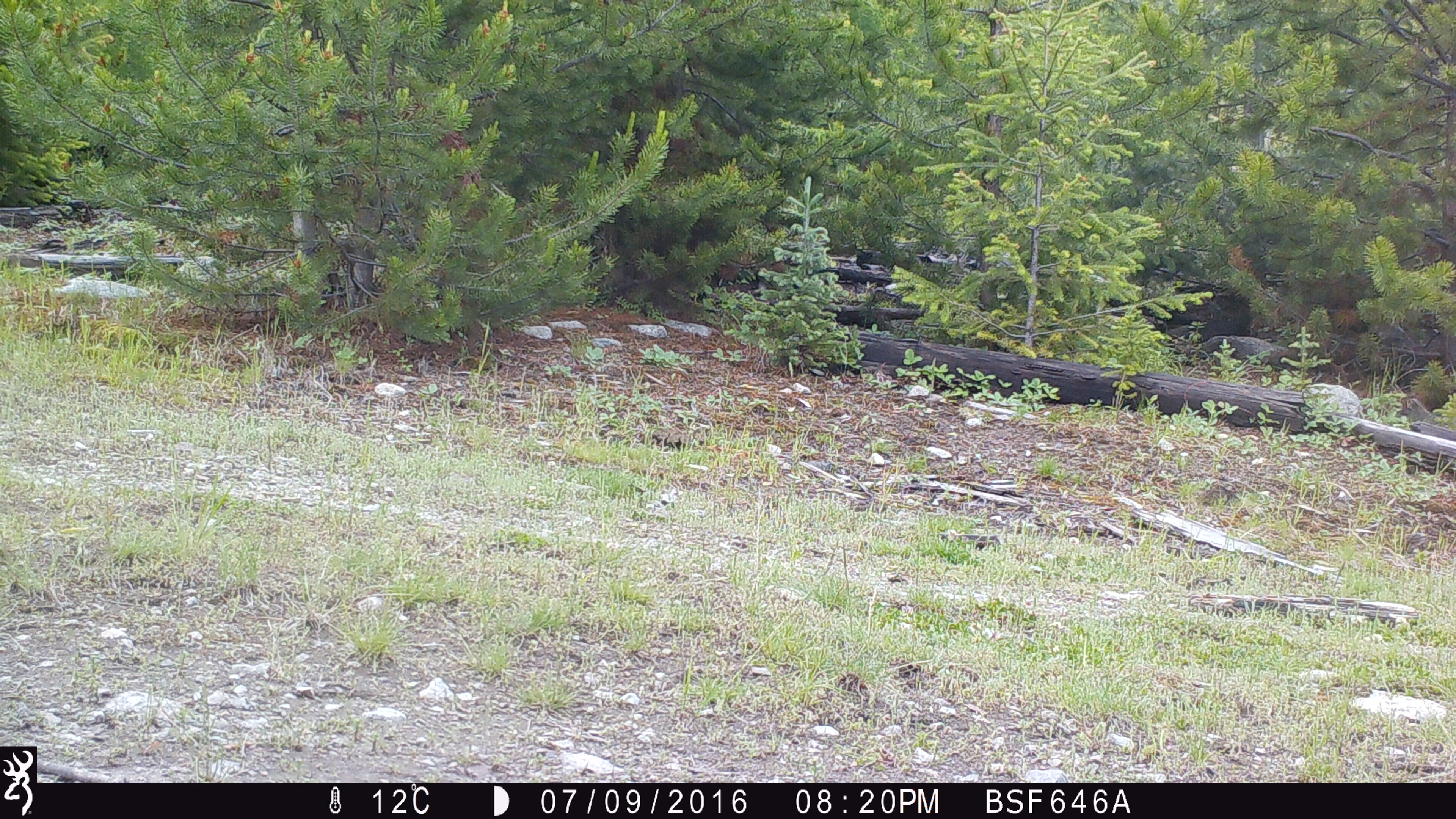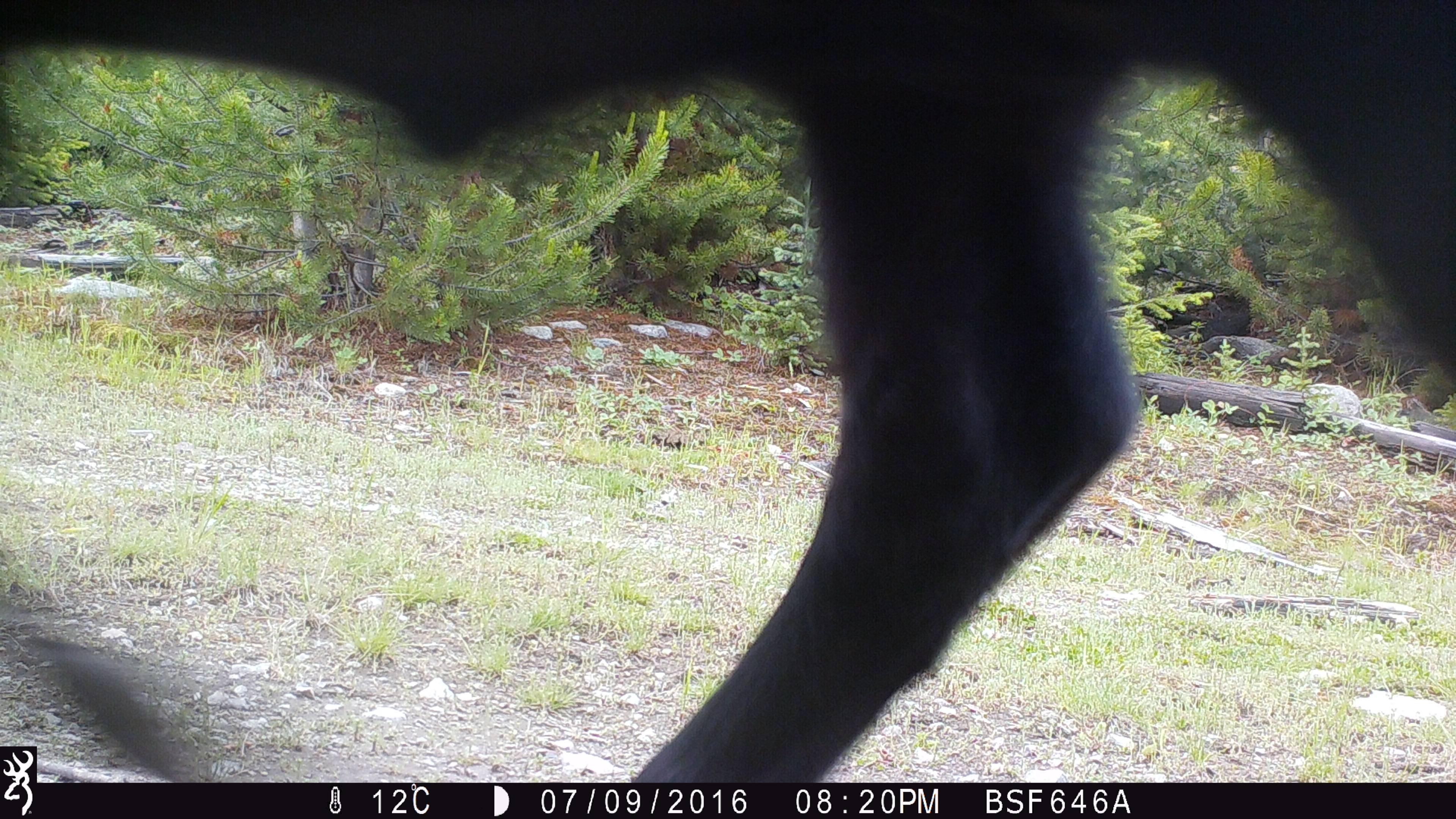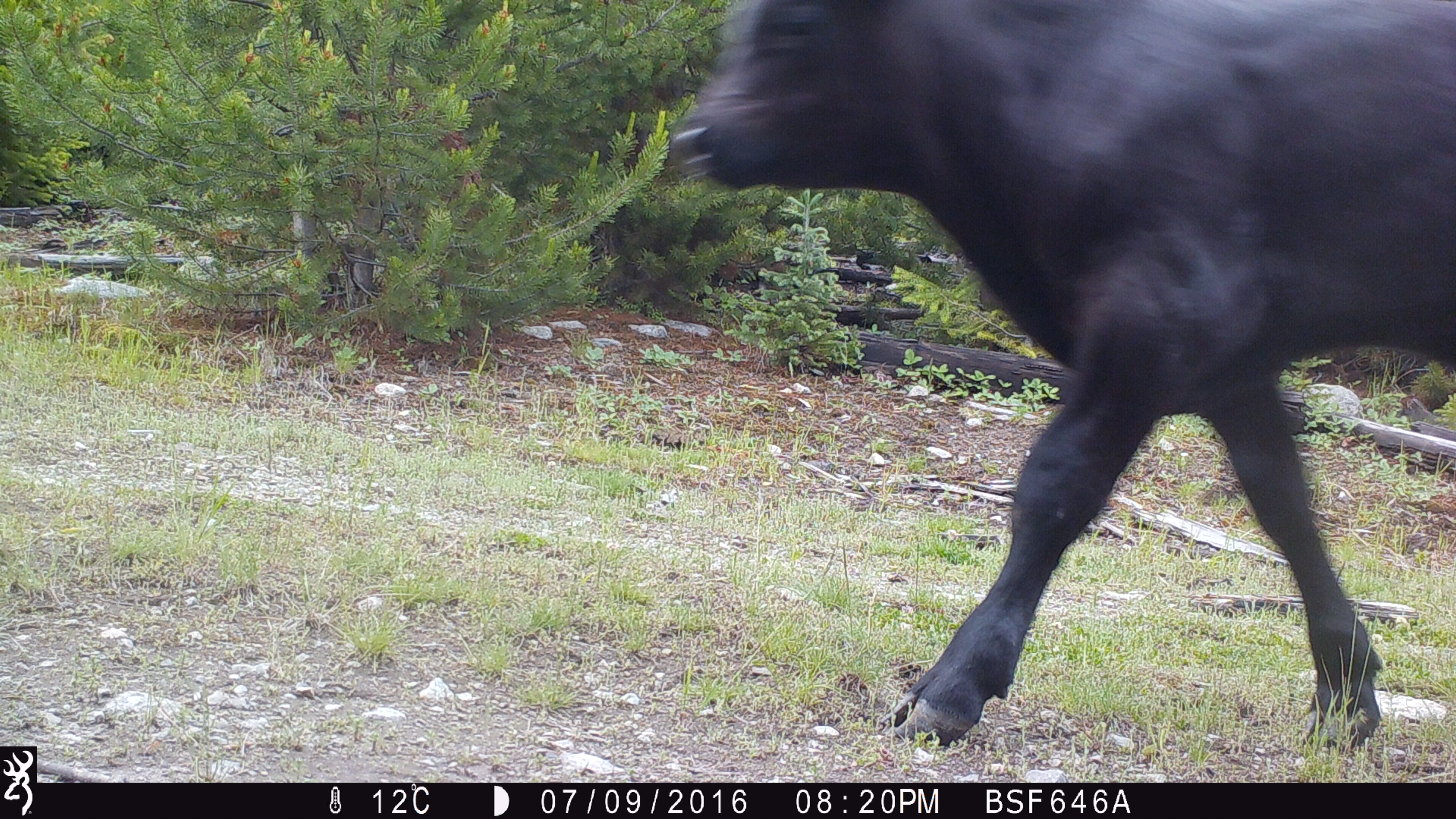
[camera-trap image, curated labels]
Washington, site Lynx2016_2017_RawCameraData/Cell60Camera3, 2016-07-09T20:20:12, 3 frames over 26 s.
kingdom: Animalia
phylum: Chordata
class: Mammalia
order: Artiodactyla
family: Bovidae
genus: Bos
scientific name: Bos taurus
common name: domestic cattle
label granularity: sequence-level